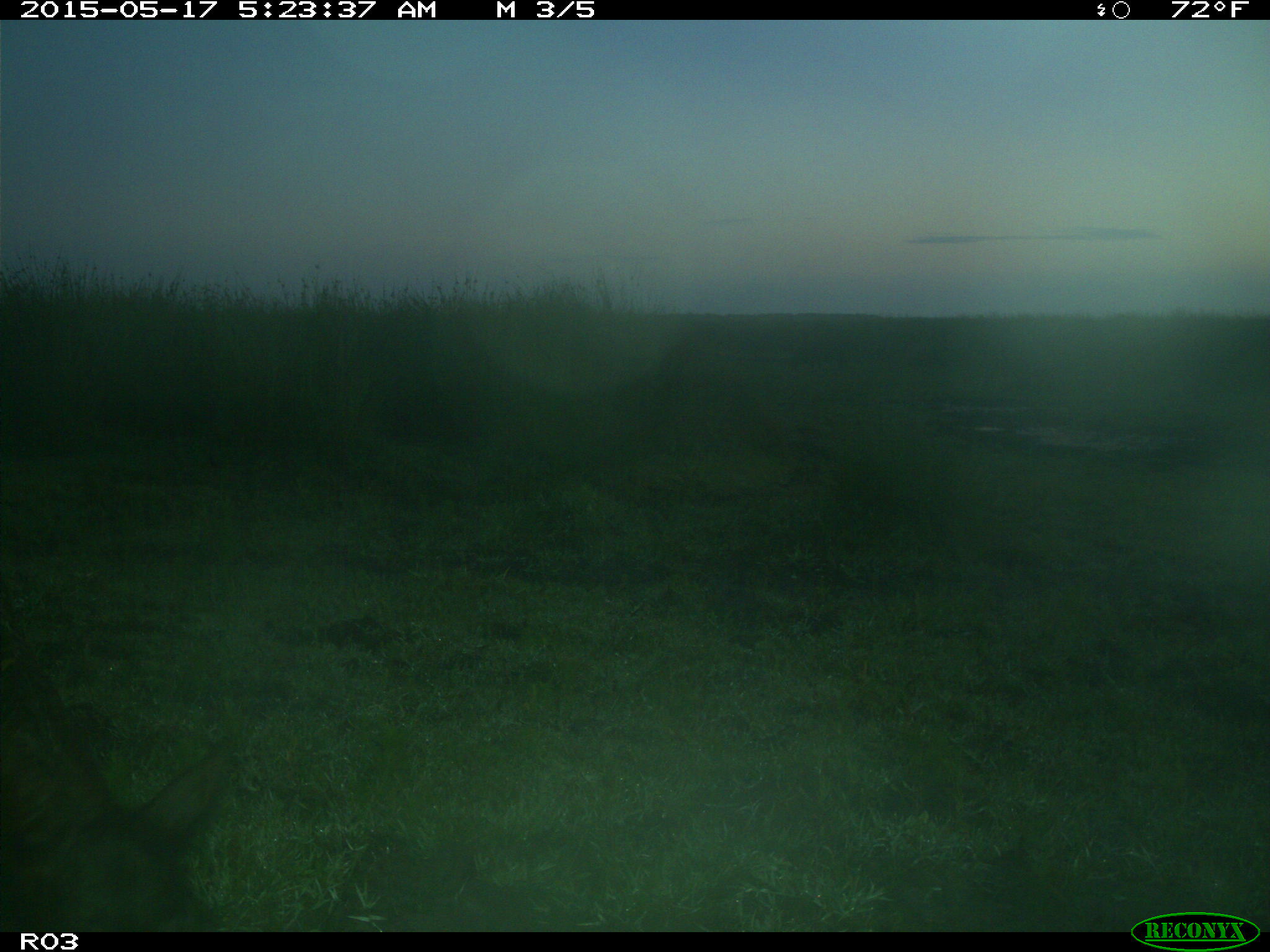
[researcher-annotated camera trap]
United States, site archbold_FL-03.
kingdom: Animalia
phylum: Chordata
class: Mammalia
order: Artiodactyla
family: Bovidae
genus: Bos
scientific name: Bos taurus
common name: domestic cow